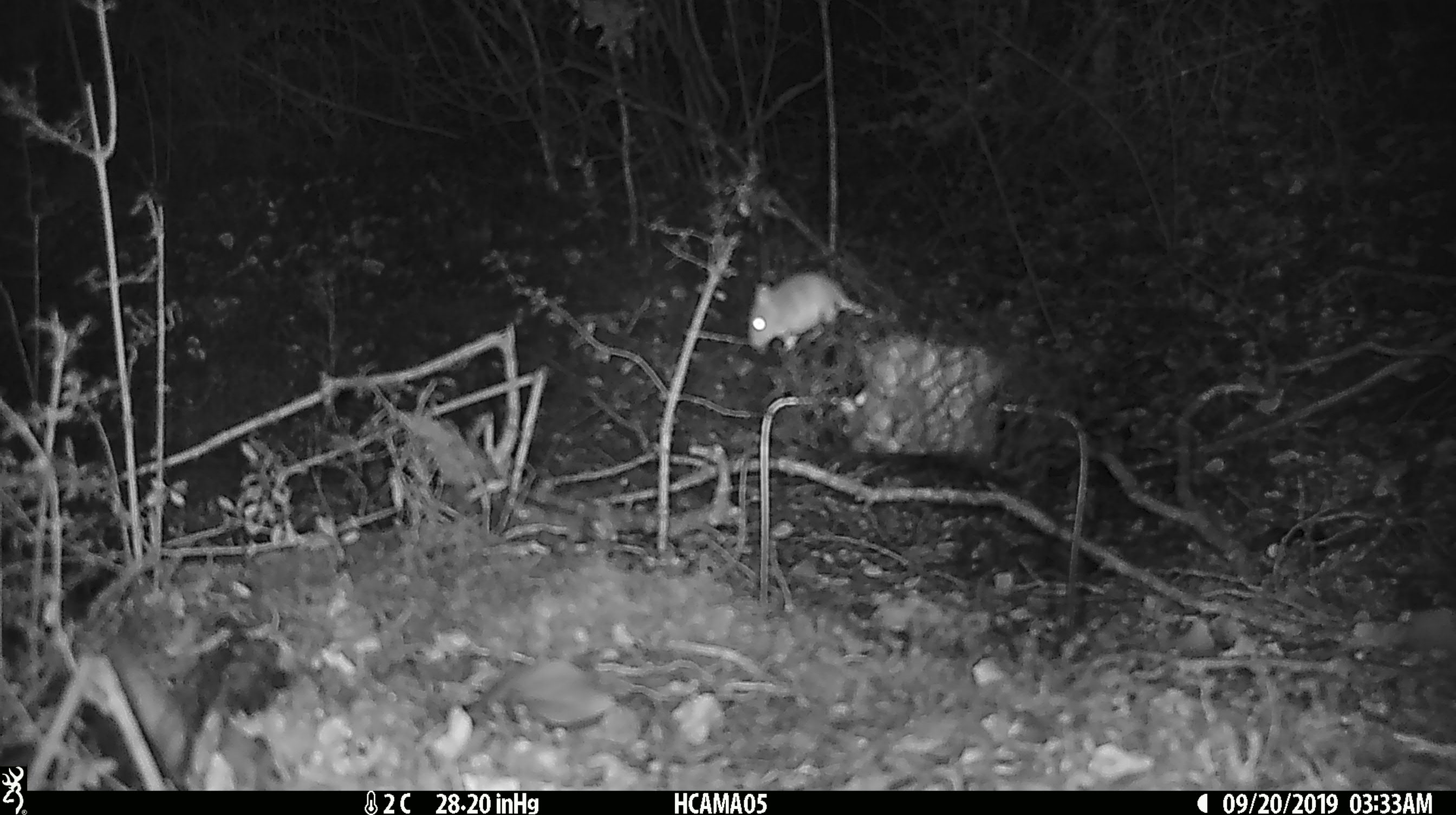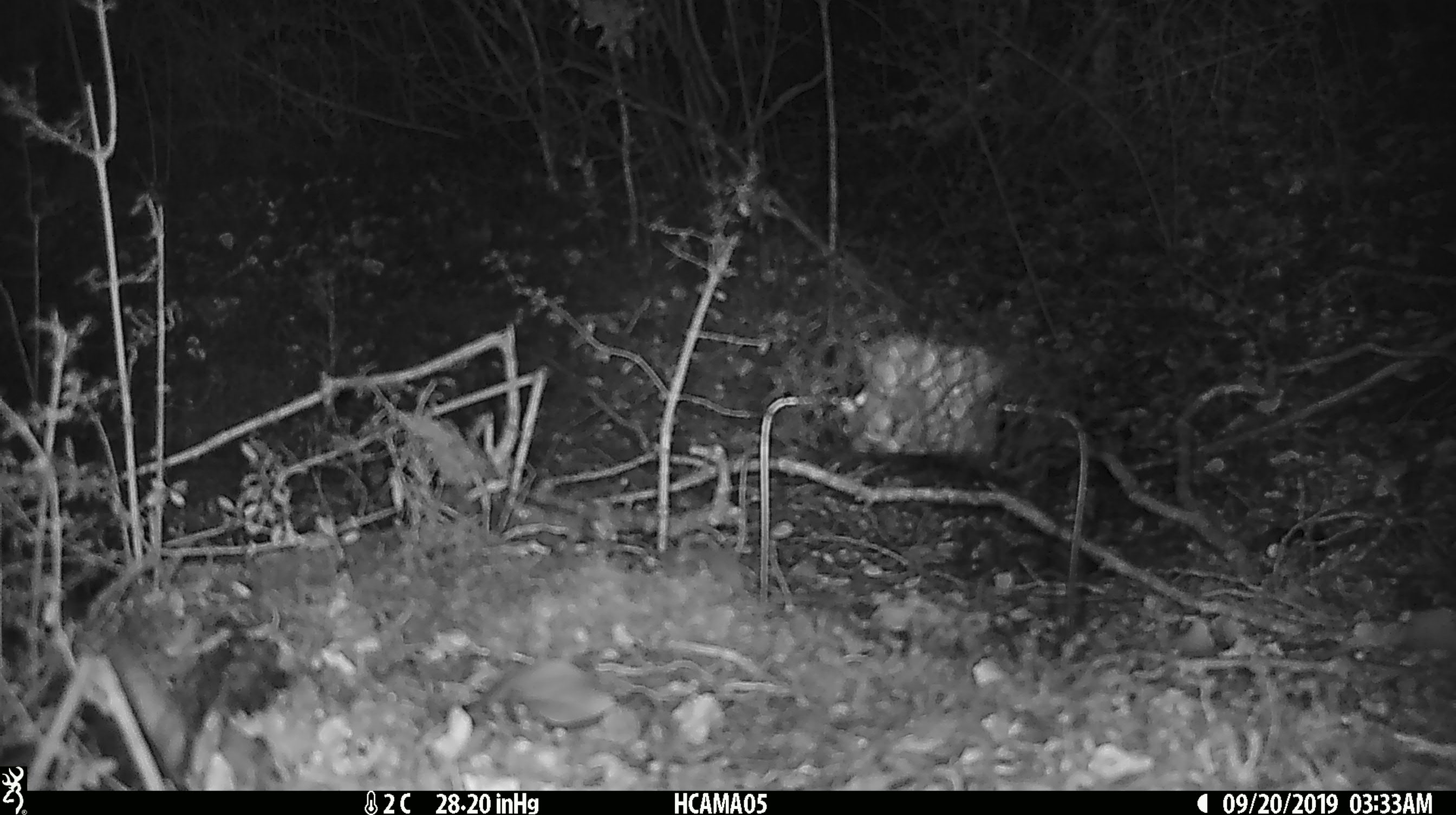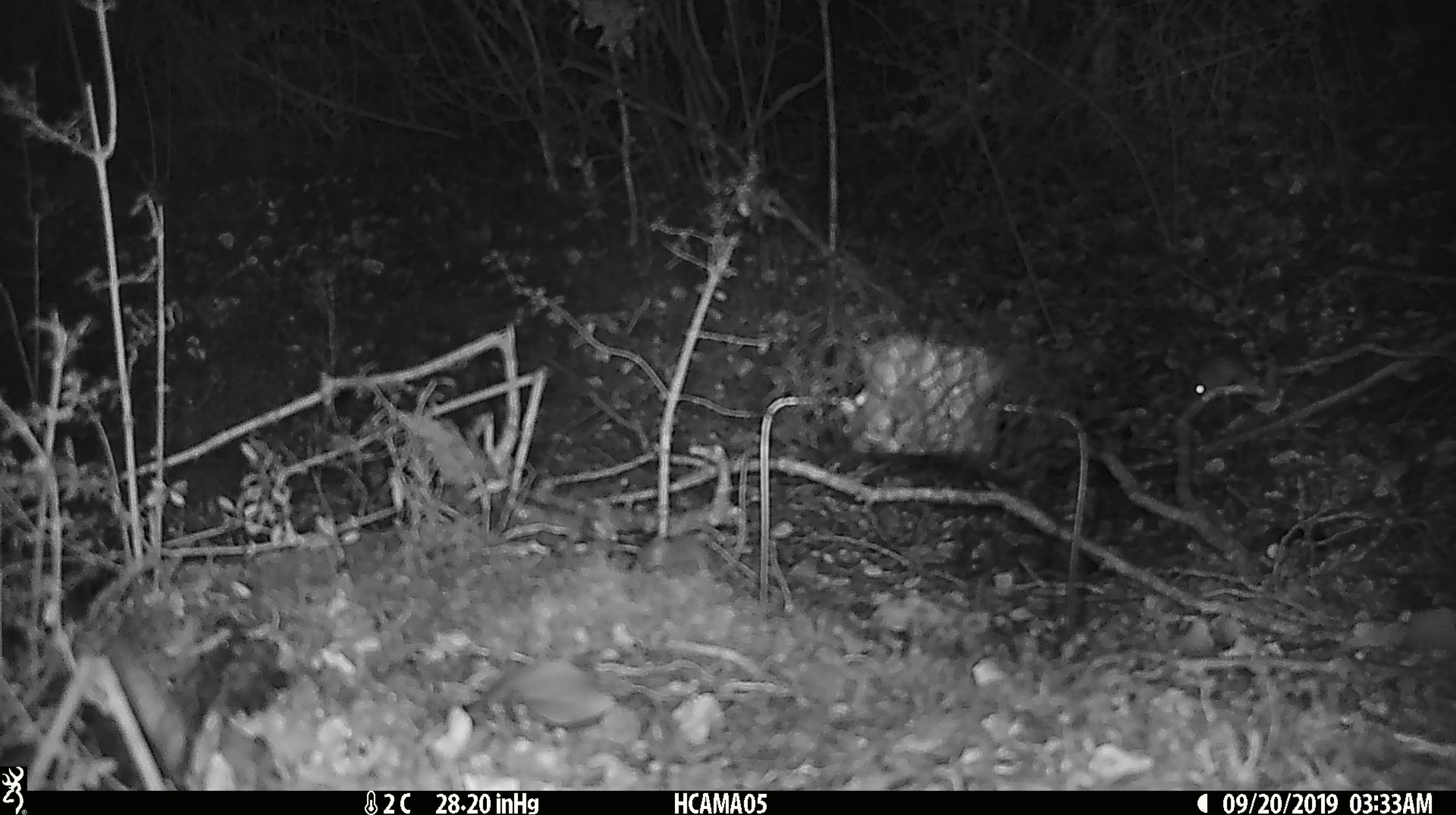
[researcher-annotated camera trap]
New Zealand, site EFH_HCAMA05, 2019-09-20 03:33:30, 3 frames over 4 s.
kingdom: Animalia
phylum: Chordata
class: Mammalia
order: Rodentia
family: Muridae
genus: Mus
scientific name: Mus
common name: mouse